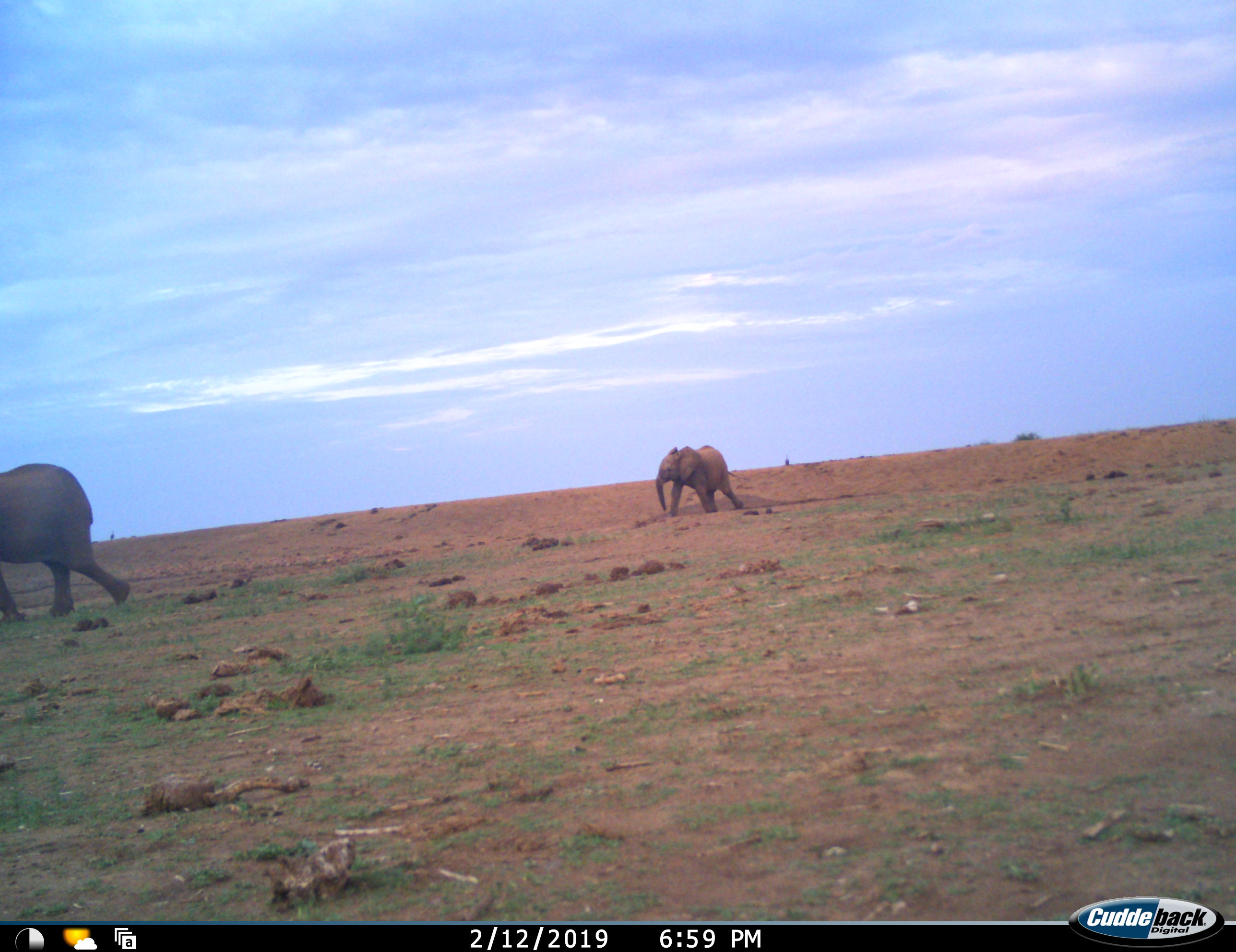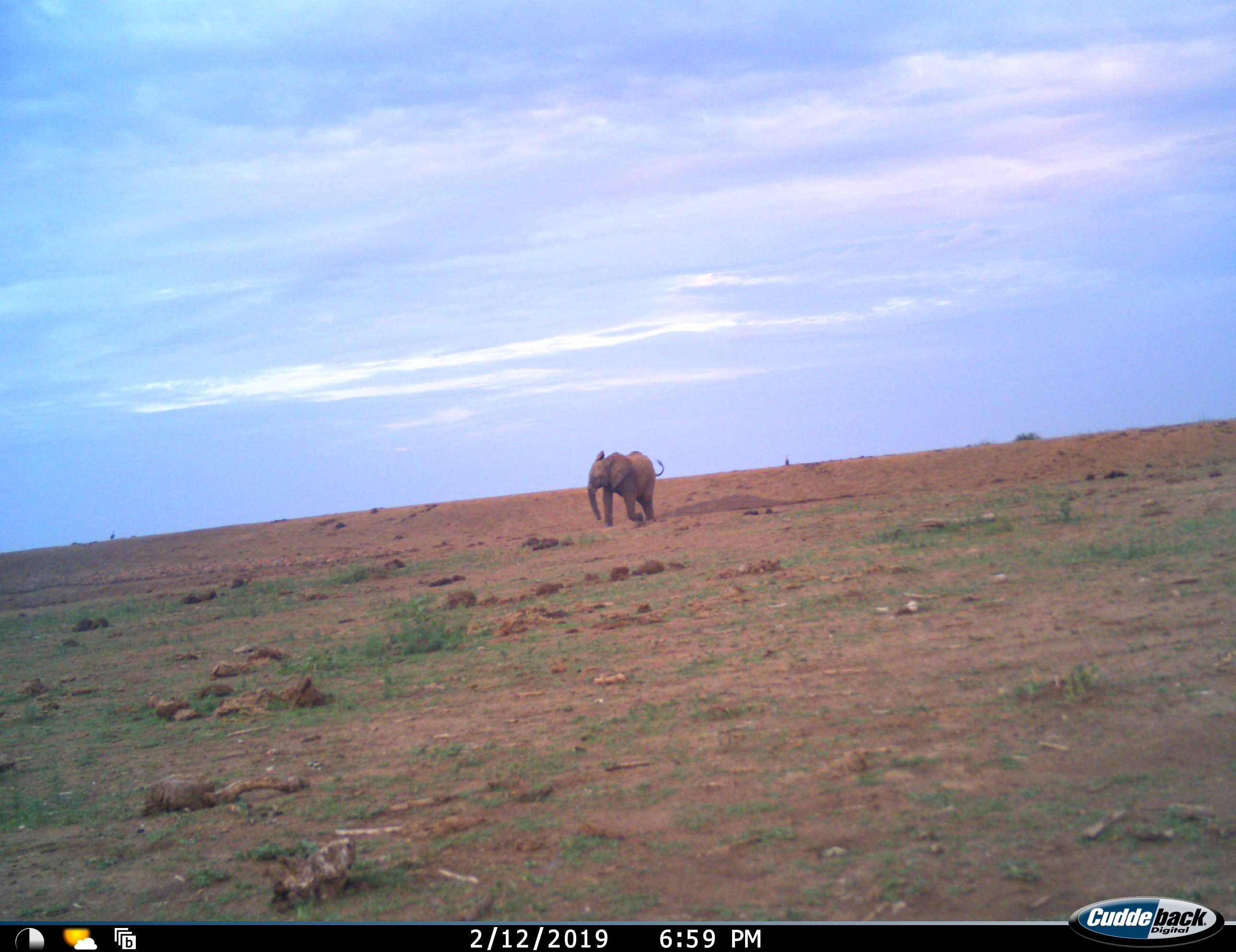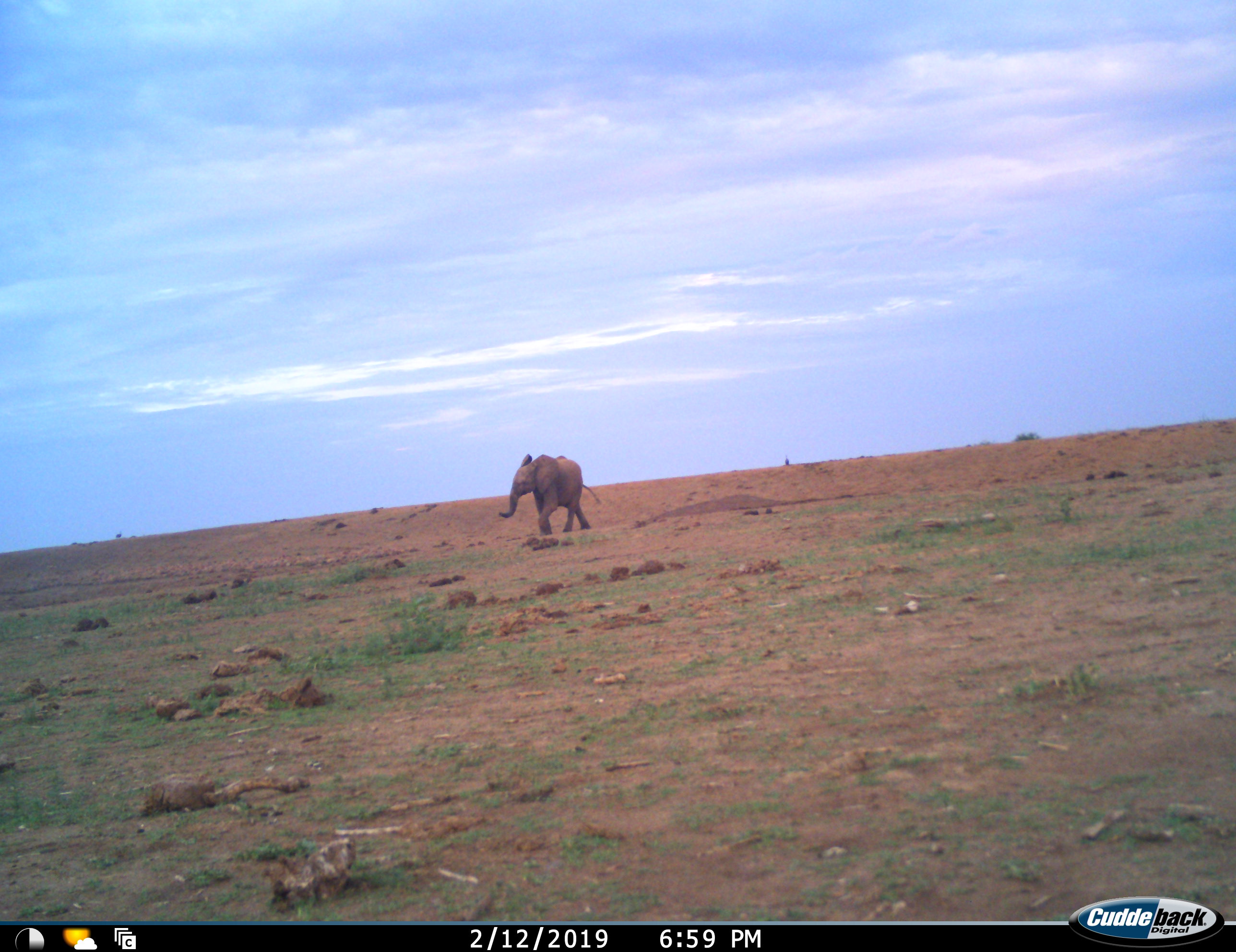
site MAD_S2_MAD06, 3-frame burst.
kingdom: Animalia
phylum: Chordata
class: Mammalia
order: Proboscidea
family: Elephantidae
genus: Loxodonta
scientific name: Loxodonta africana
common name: african bush elephant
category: elephant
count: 2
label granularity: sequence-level